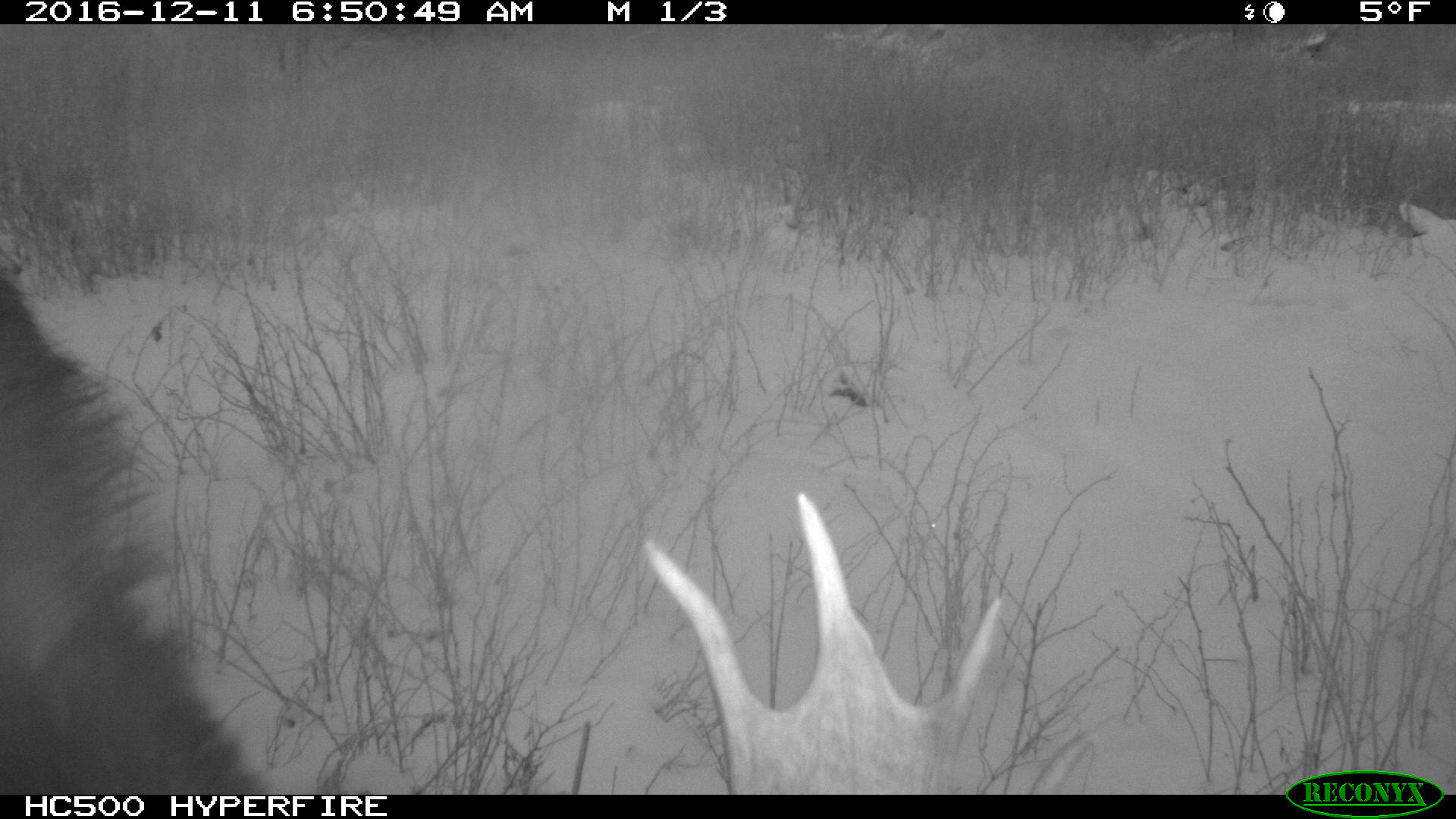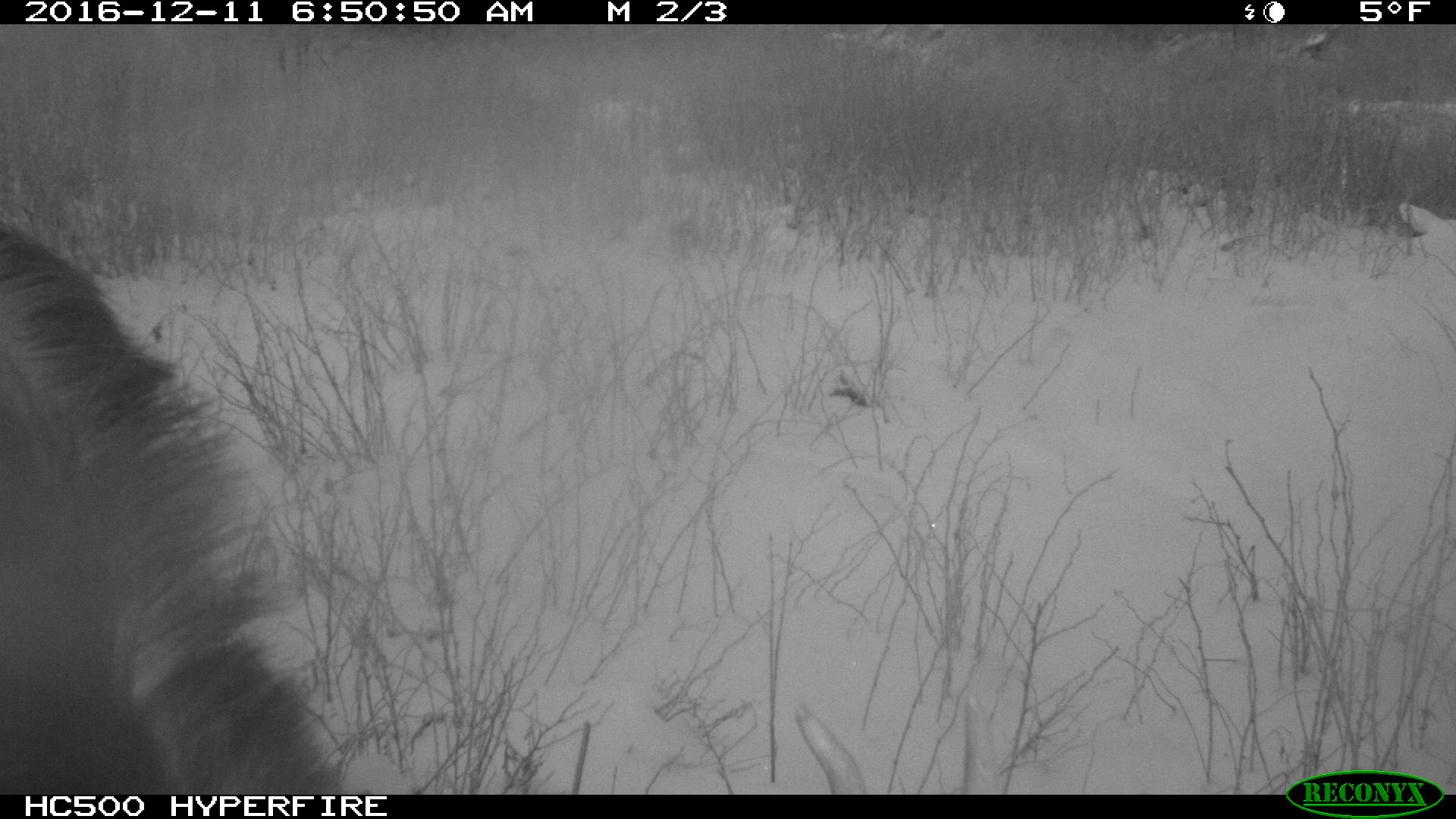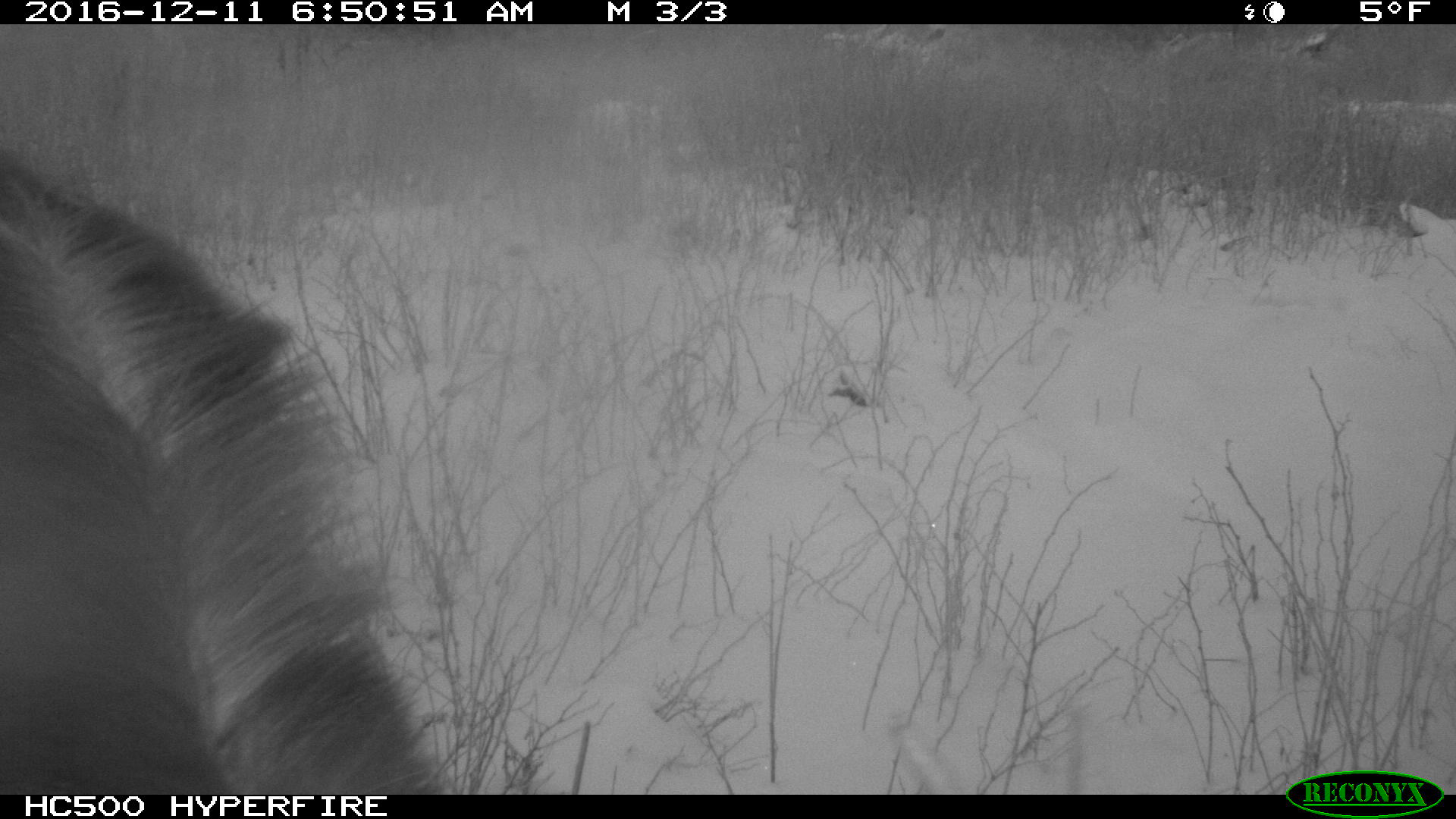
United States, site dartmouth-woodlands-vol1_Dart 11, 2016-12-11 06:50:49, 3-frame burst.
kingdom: Animalia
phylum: Chordata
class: Mammalia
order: Artiodactyla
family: Cervidae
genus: Alces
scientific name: Alces alces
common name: moose